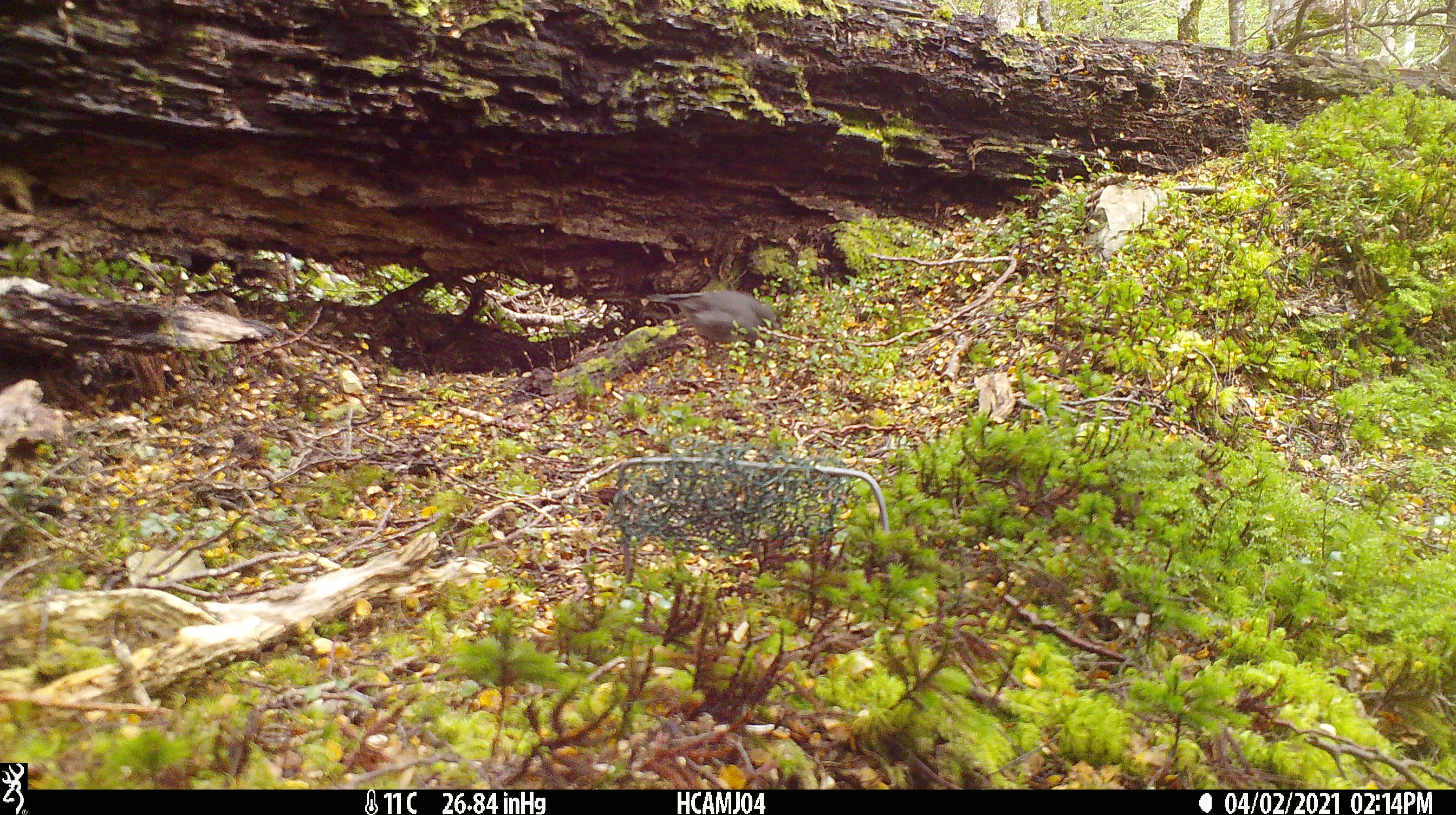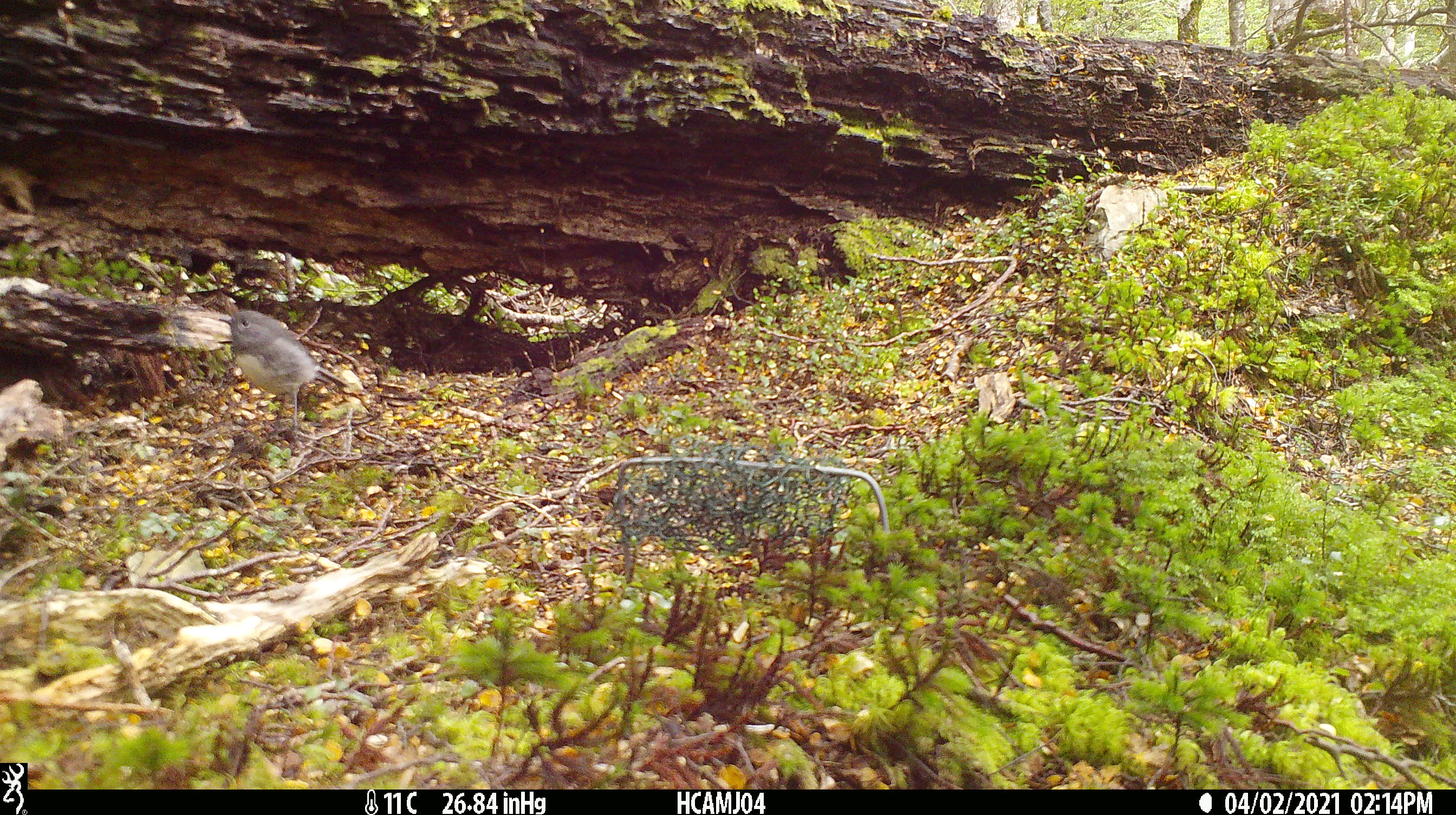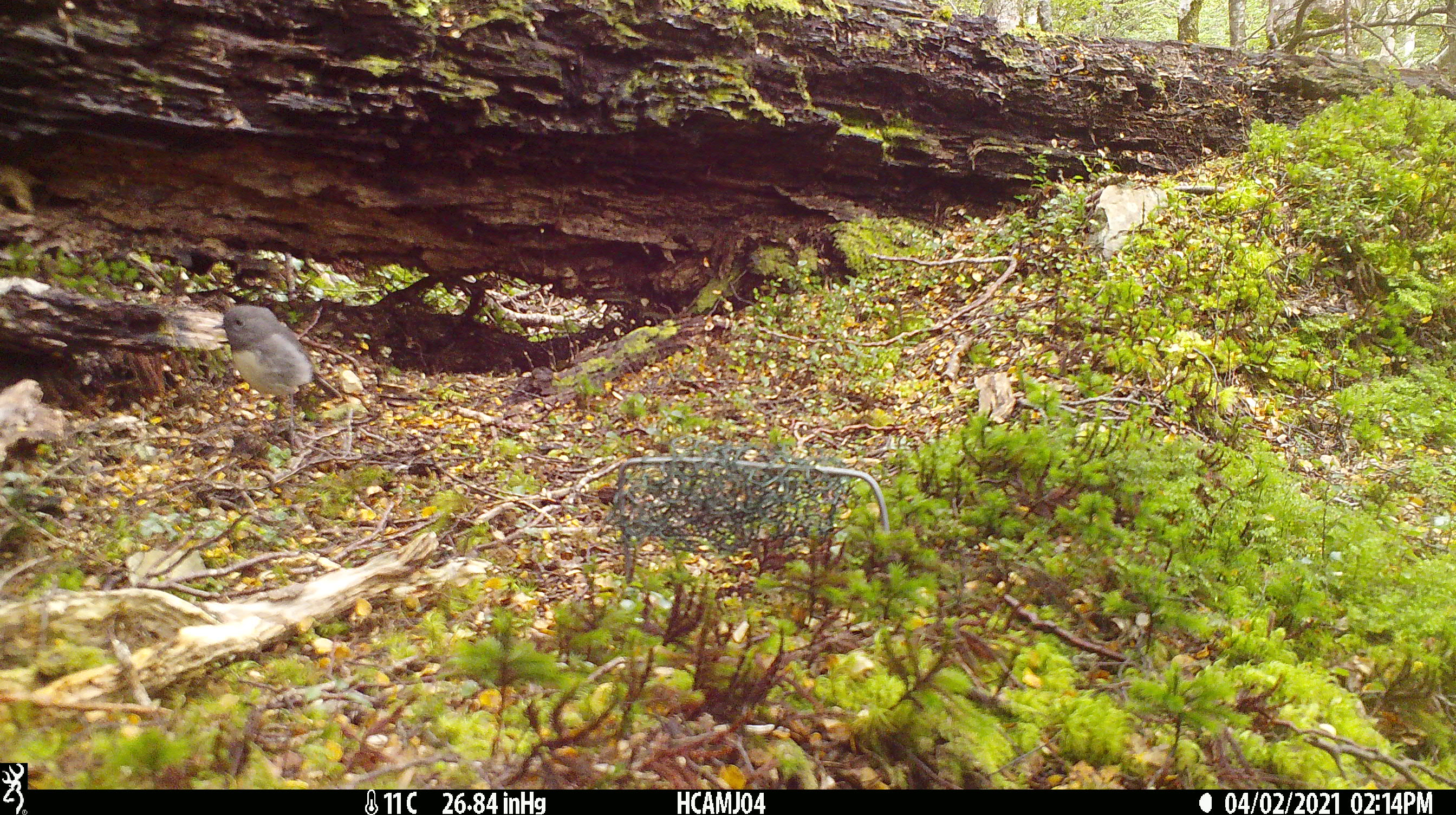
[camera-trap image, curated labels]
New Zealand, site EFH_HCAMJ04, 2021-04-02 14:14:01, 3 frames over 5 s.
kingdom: Animalia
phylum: Chordata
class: Aves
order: Passeriformes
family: Petroicidae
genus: Petroica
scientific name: Petroica australis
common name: new zealand robin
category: robin